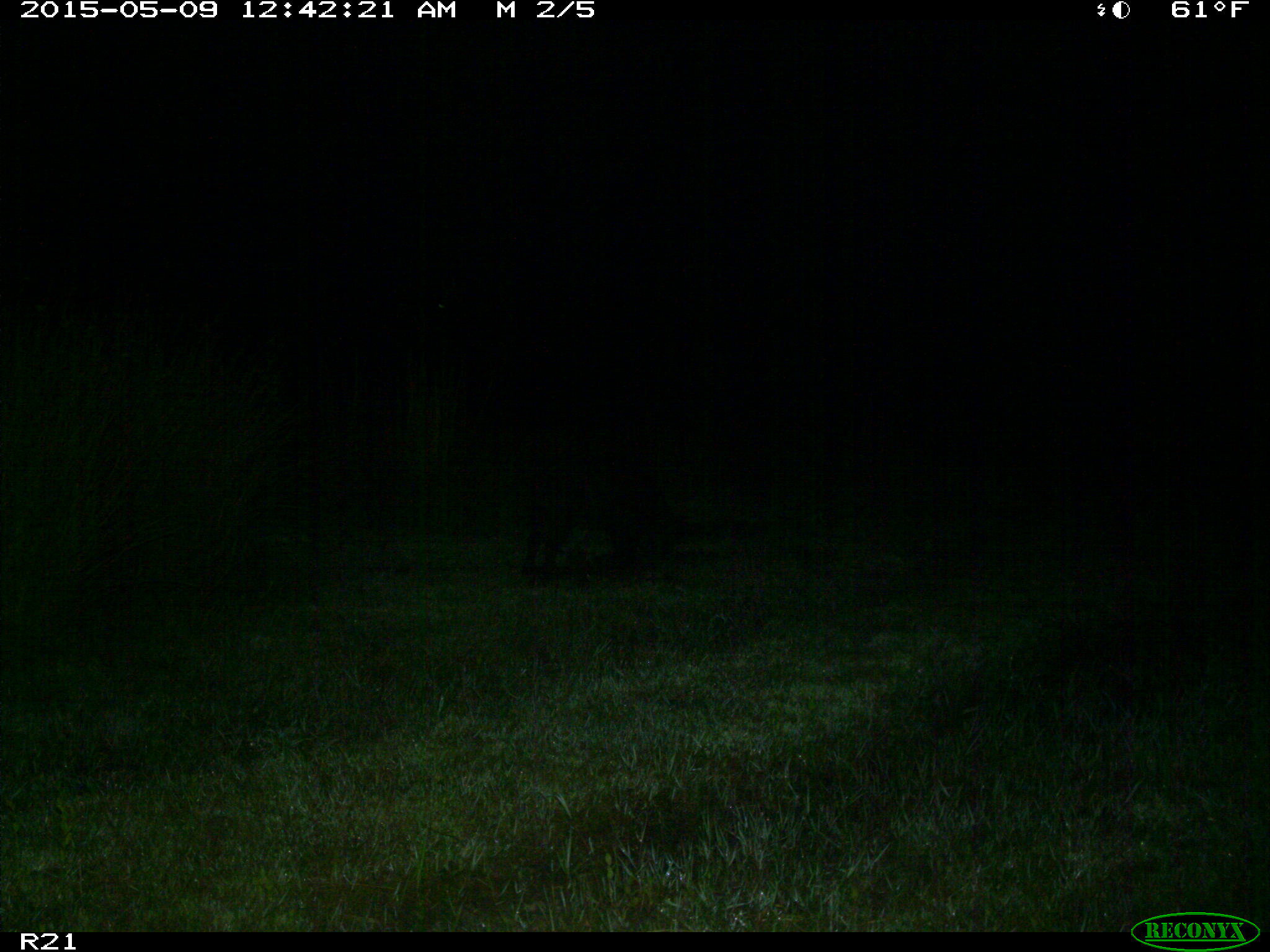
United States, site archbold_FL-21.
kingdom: Animalia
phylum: Chordata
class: Mammalia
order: Artiodactyla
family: Suidae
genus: Sus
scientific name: Sus scrofa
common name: wild boar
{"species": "Sus scrofa (wild boar)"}